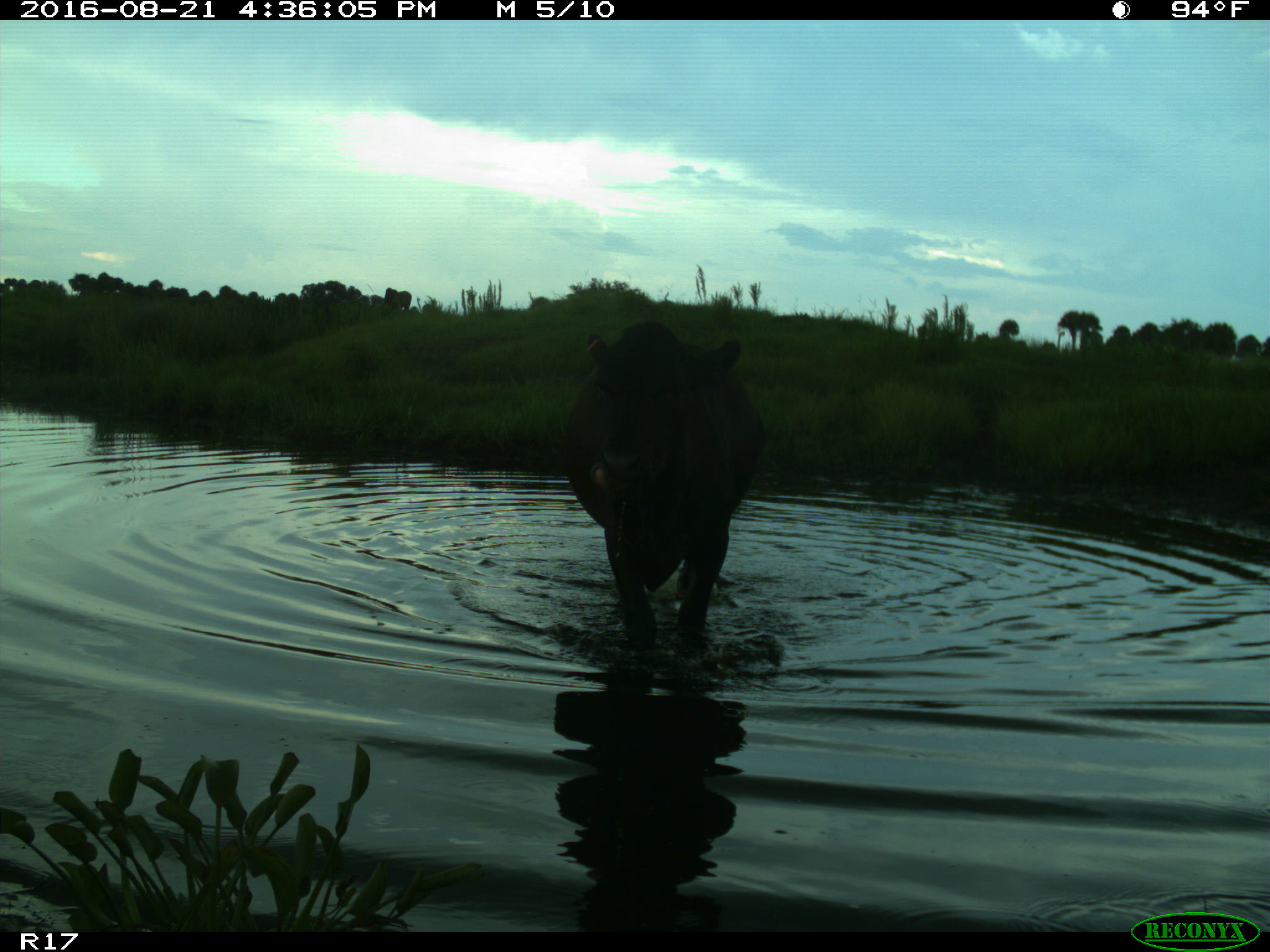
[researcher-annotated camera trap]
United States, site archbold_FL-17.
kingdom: Animalia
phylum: Chordata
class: Mammalia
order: Artiodactyla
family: Bovidae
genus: Bos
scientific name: Bos taurus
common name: domestic cow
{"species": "Bos taurus (domestic cow)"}